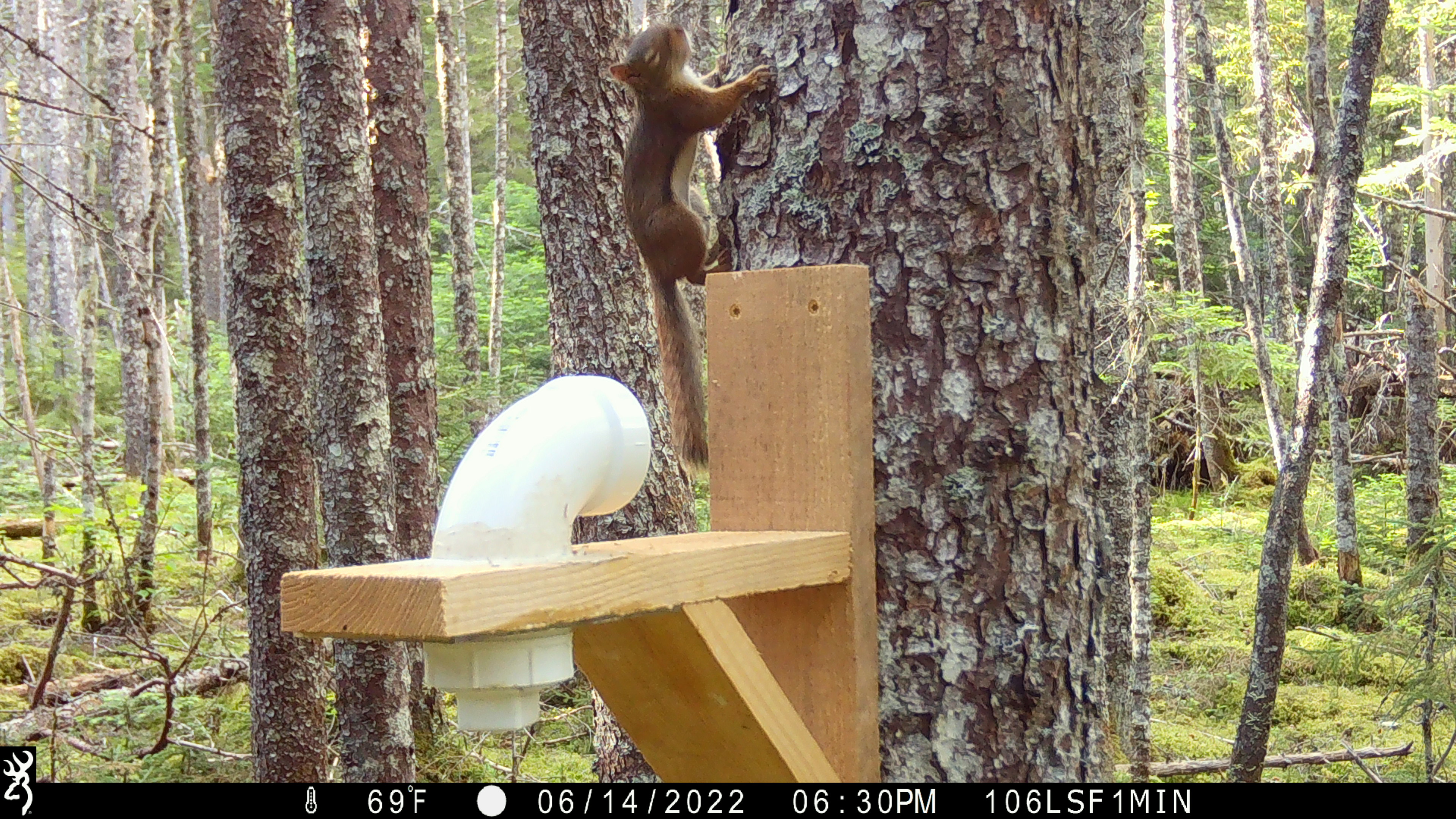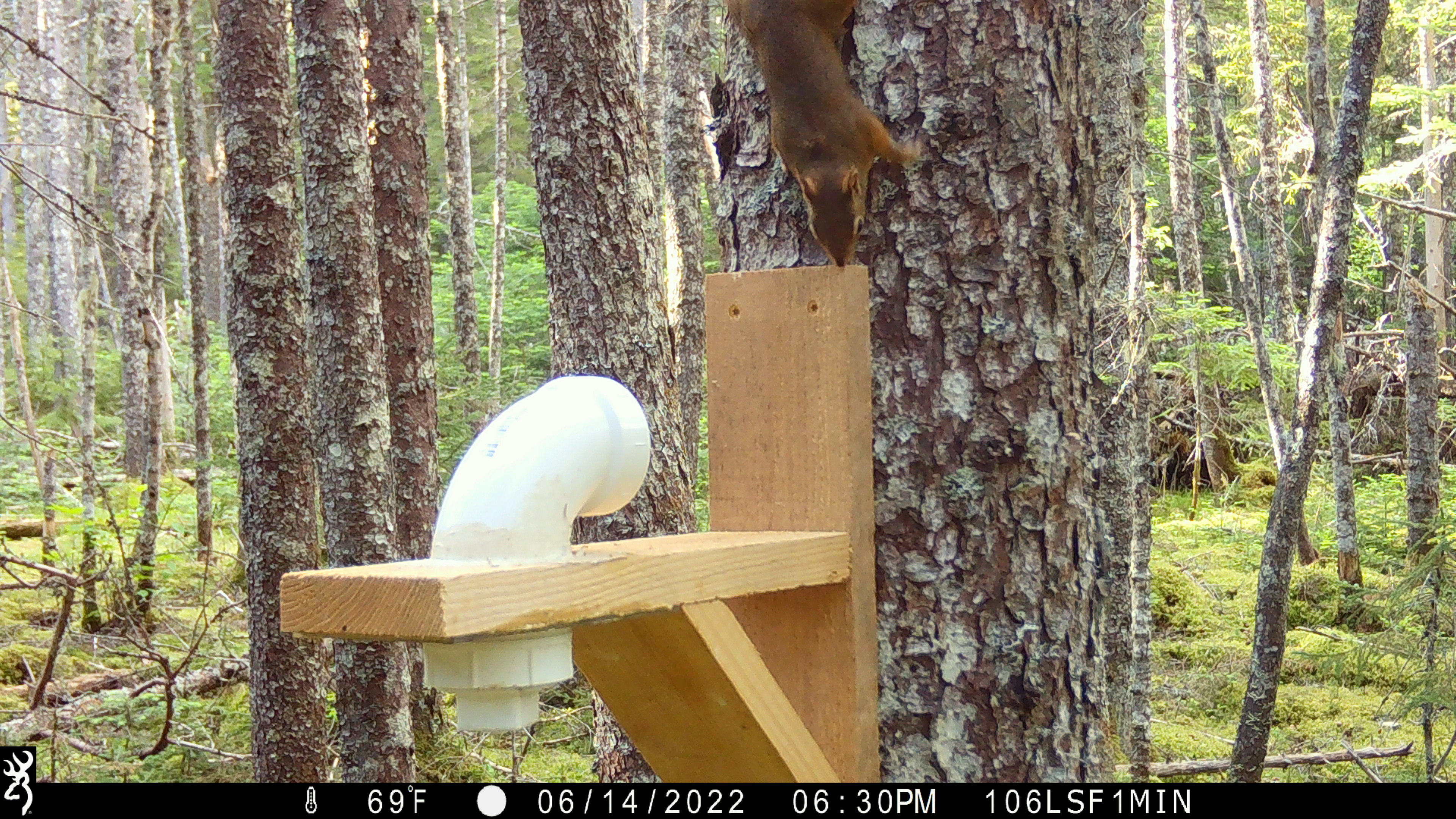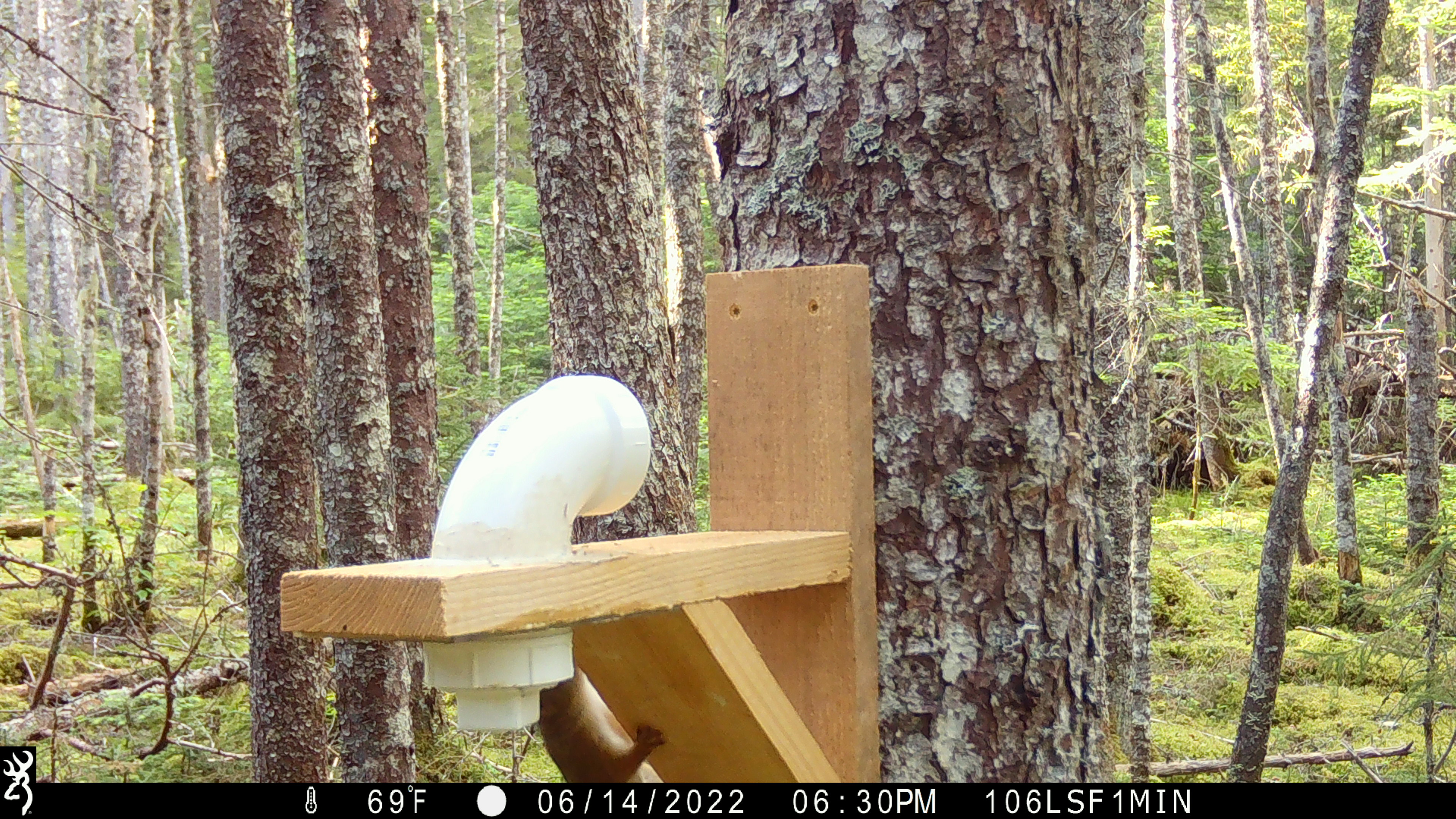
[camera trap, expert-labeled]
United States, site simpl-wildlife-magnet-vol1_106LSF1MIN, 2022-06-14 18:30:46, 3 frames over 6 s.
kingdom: Animalia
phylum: Chordata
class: Mammalia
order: Rodentia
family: Sciuridae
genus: Tamiasciurus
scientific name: Tamiasciurus hudsonicus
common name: red squirrel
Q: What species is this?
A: Red squirrel (Tamiasciurus hudsonicus).